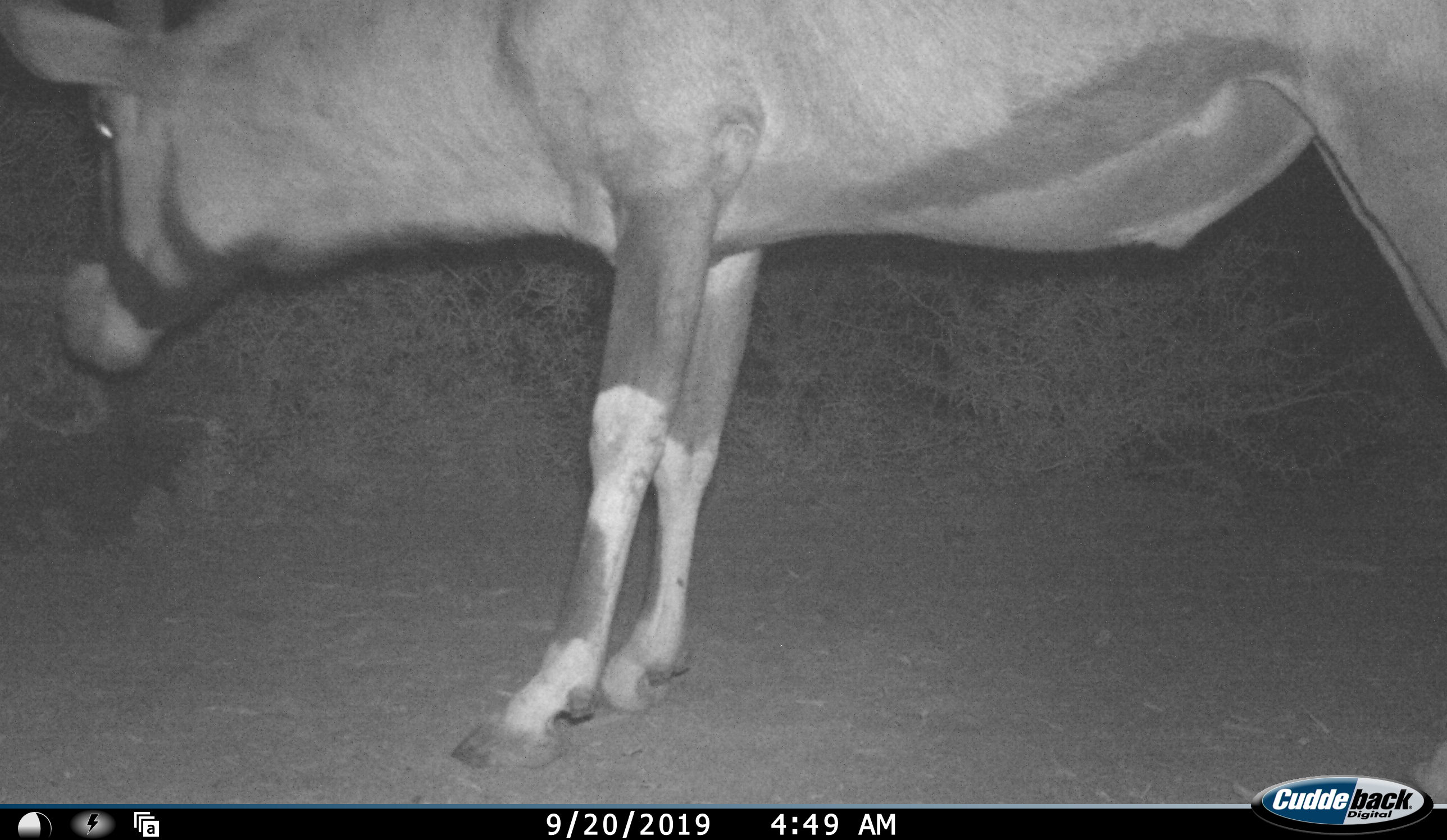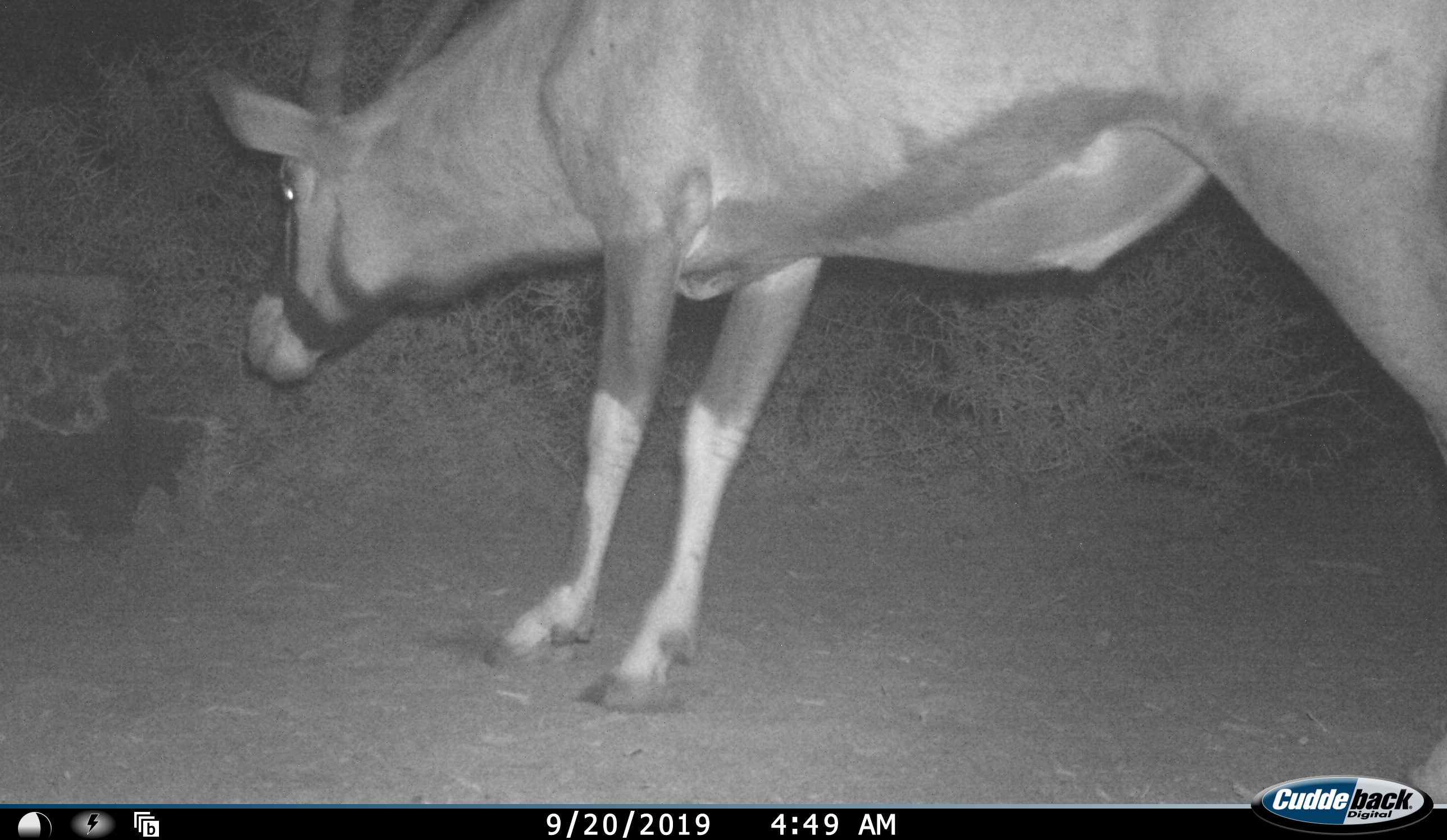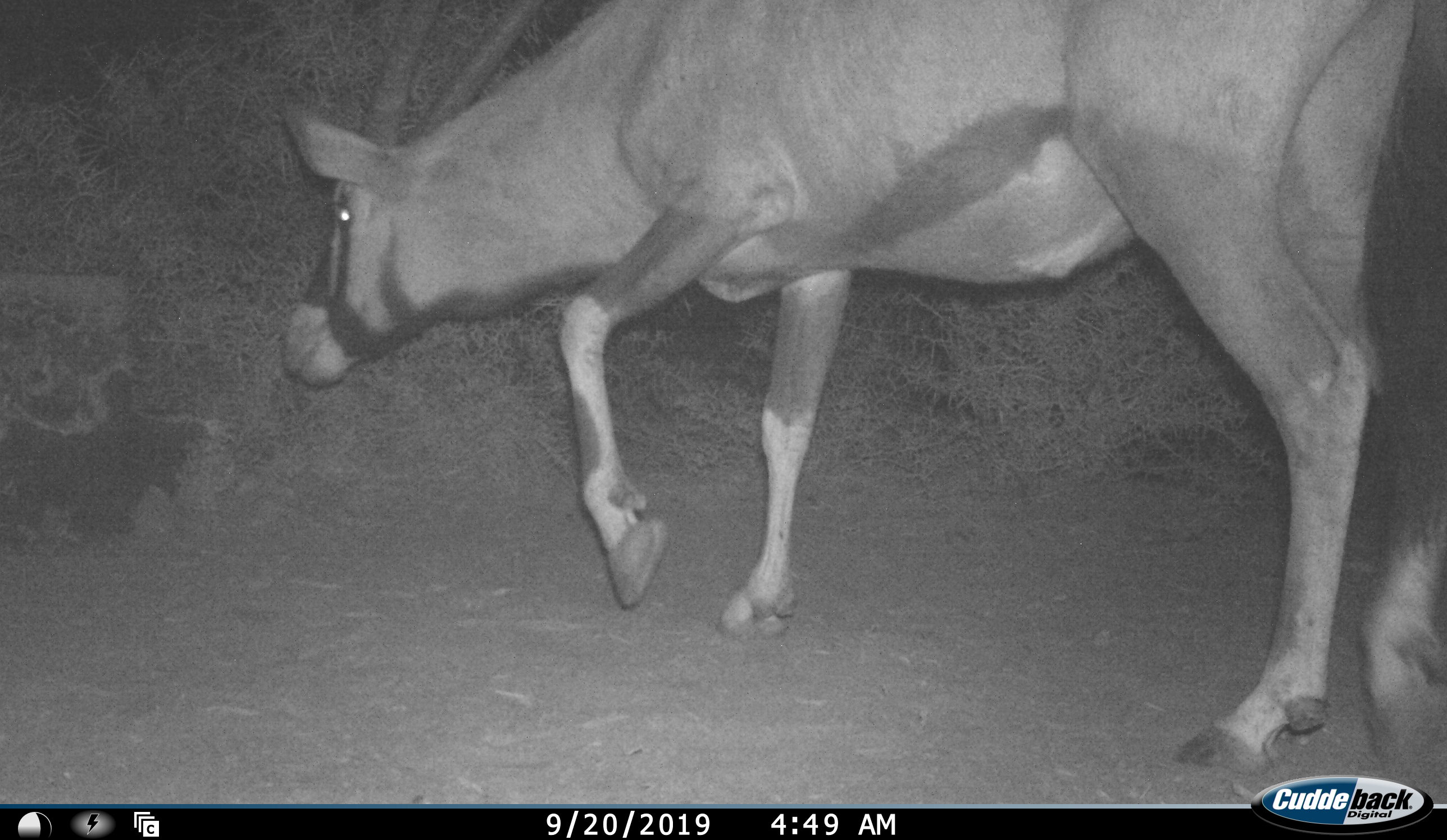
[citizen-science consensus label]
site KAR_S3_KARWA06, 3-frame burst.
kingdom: Animalia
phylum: Chordata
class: Mammalia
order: Artiodactyla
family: Bovidae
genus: Oryx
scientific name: Oryx gazella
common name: gemsbok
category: oryx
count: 1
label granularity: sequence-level